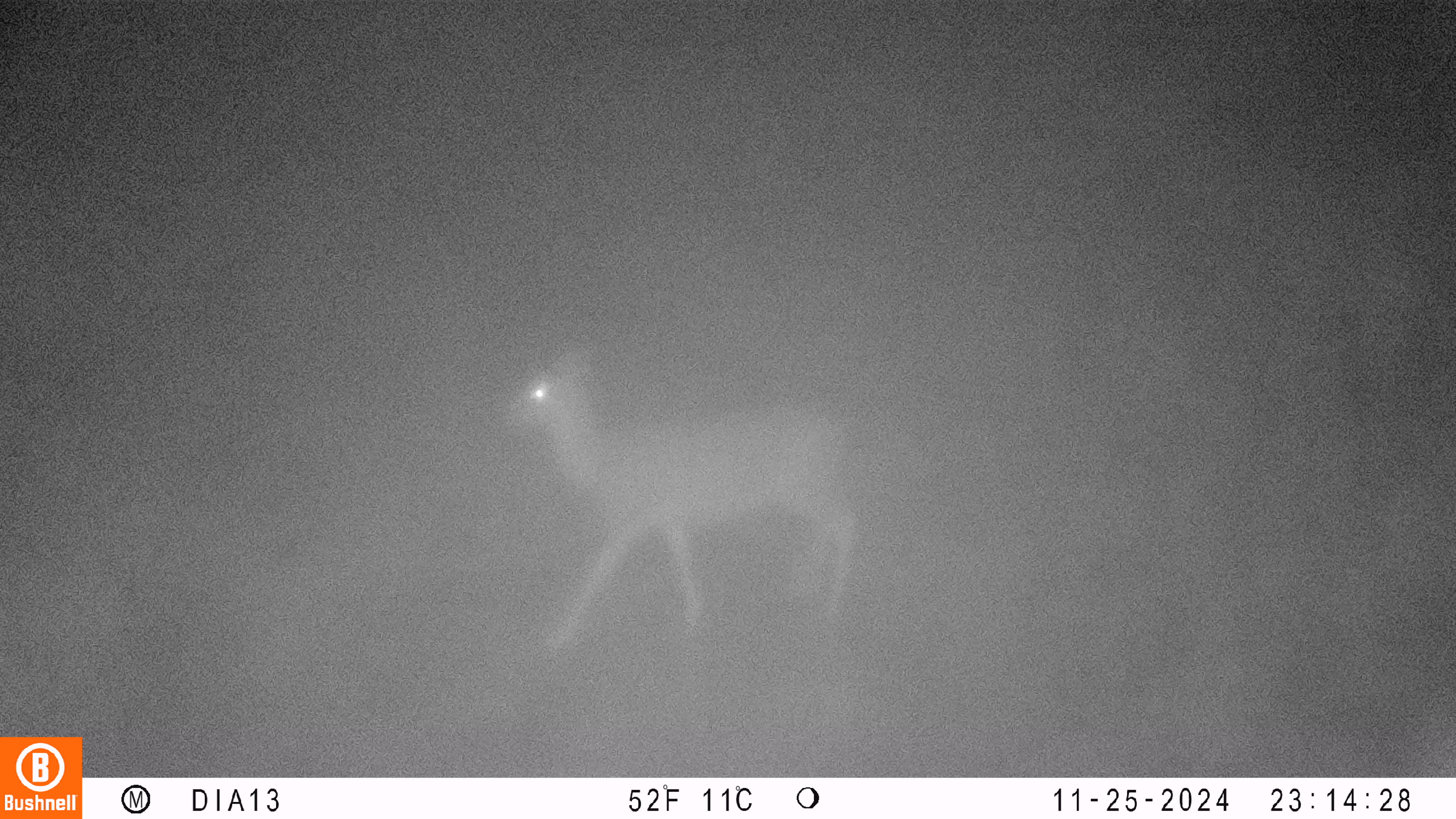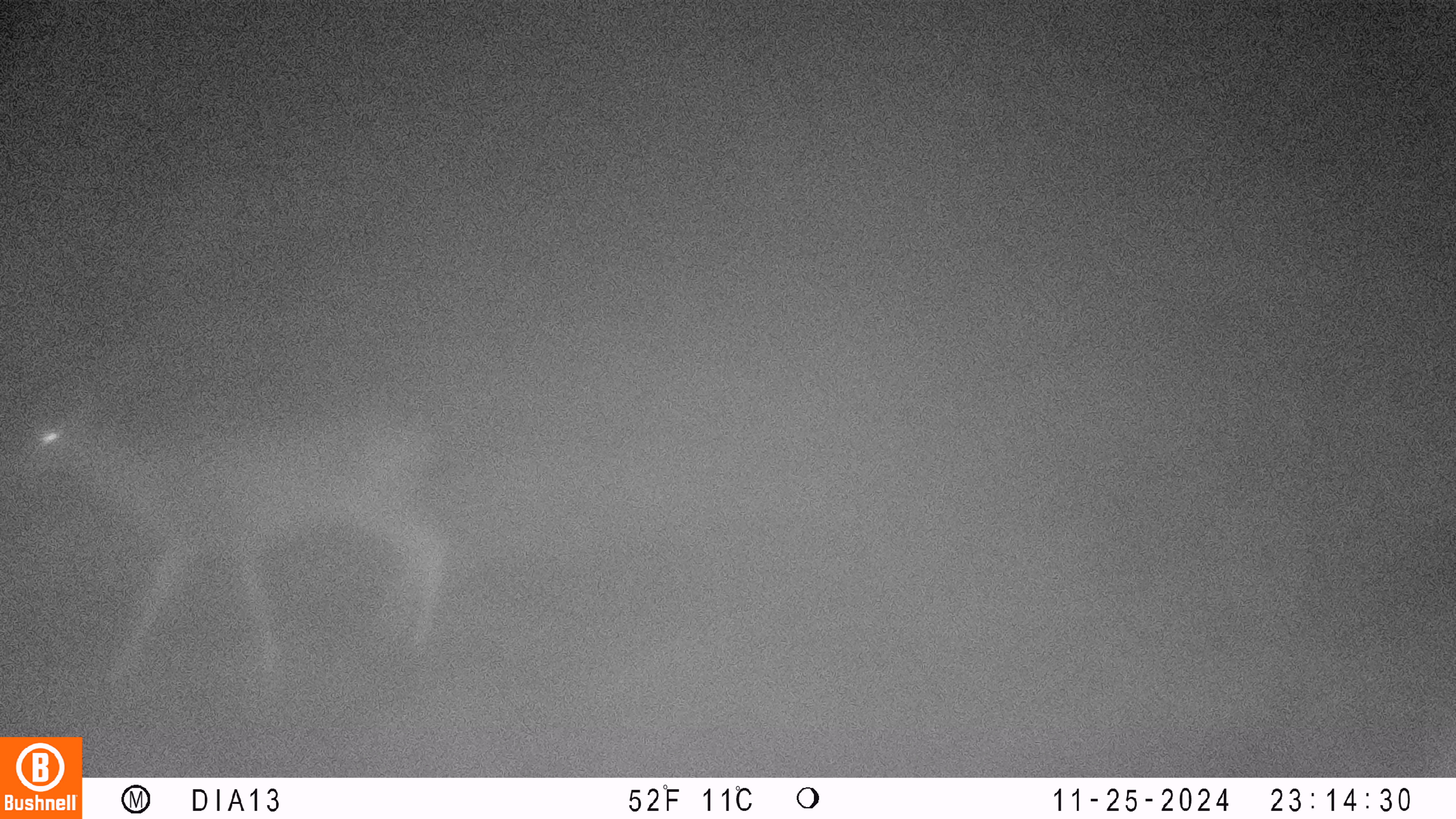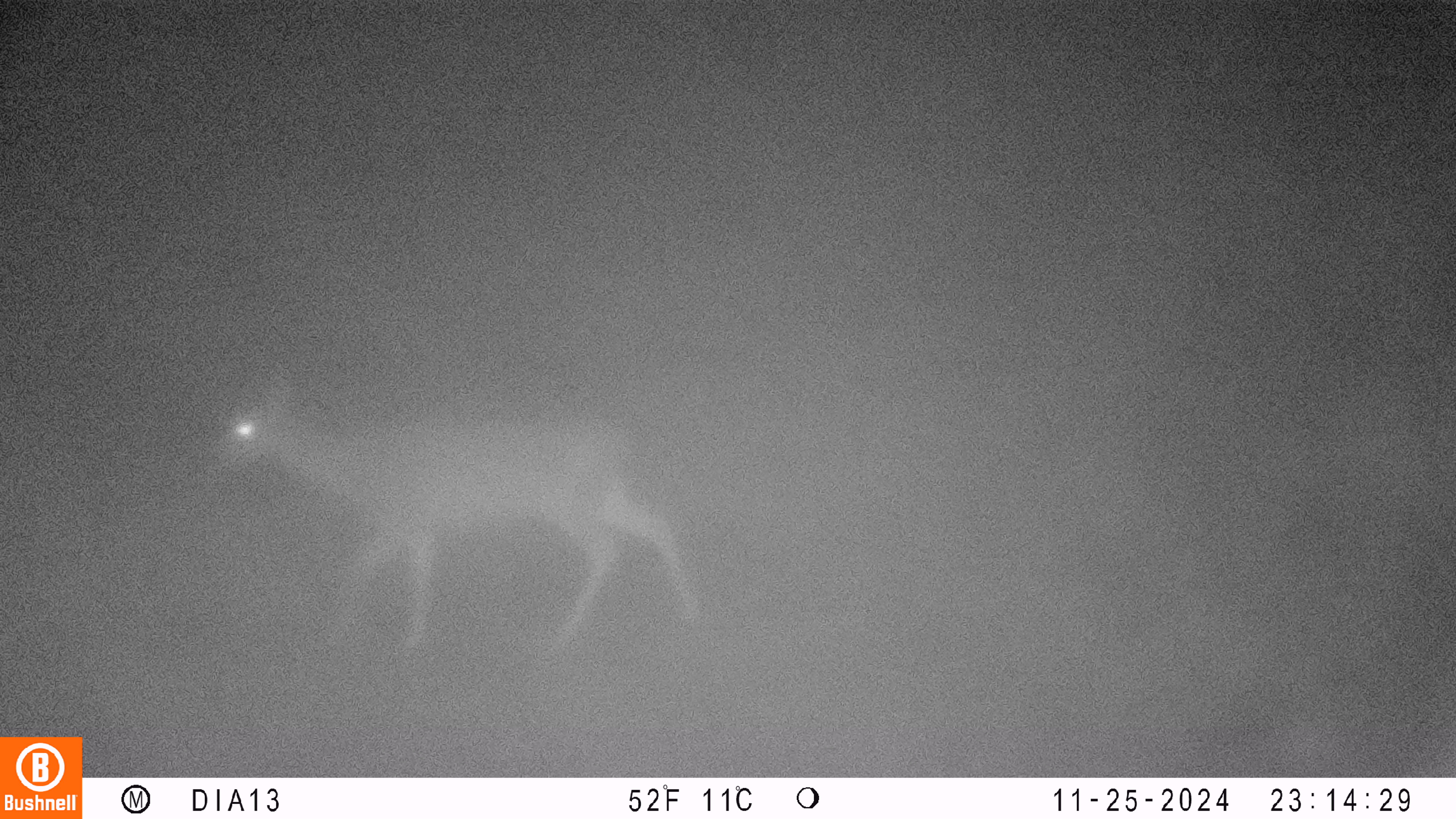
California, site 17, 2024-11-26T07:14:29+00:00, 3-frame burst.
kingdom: Animalia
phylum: Chordata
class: Mammalia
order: Artiodactyla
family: Cervidae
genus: Odocoileus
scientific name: Odocoileus hemionus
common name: mule deer